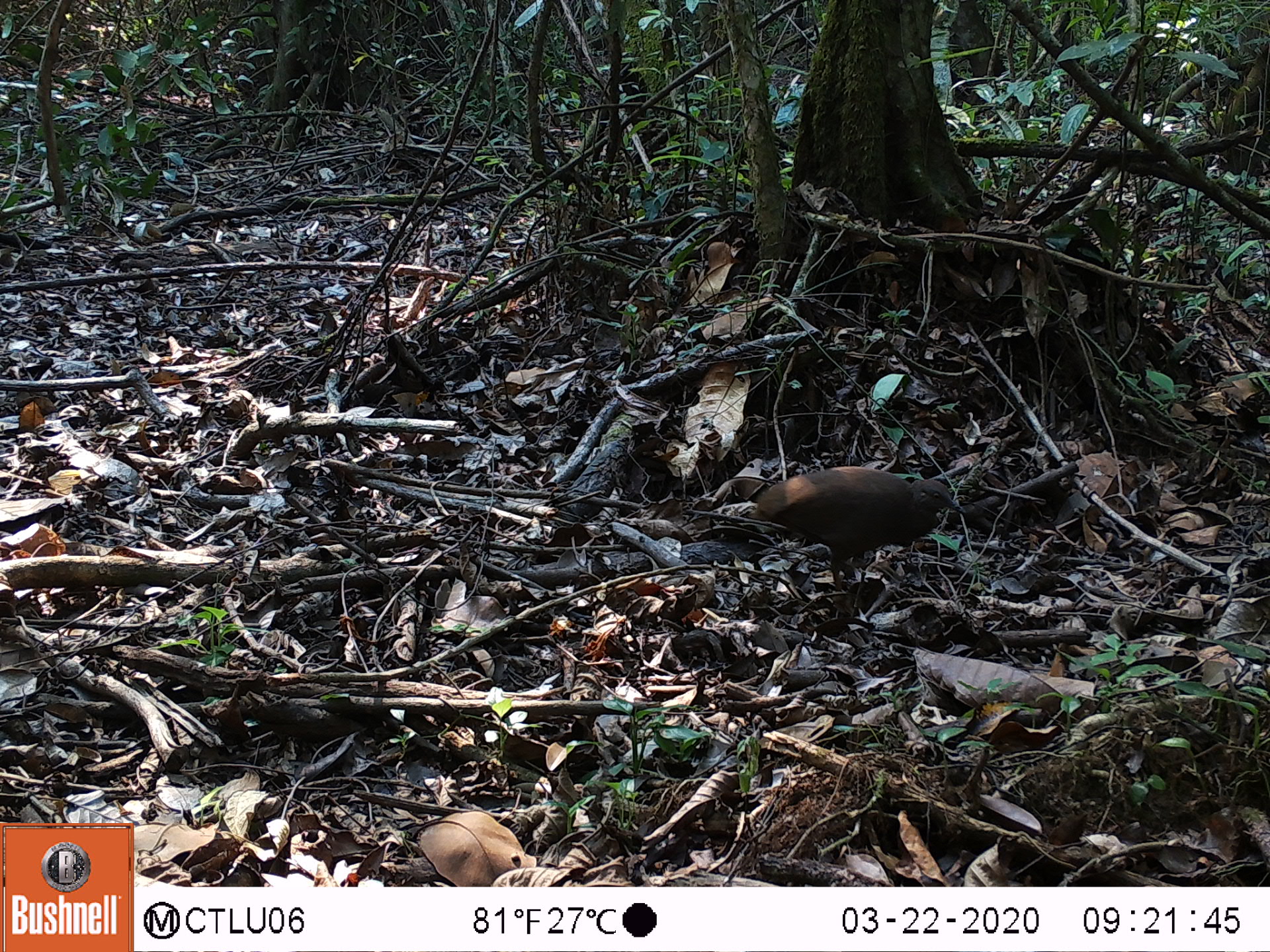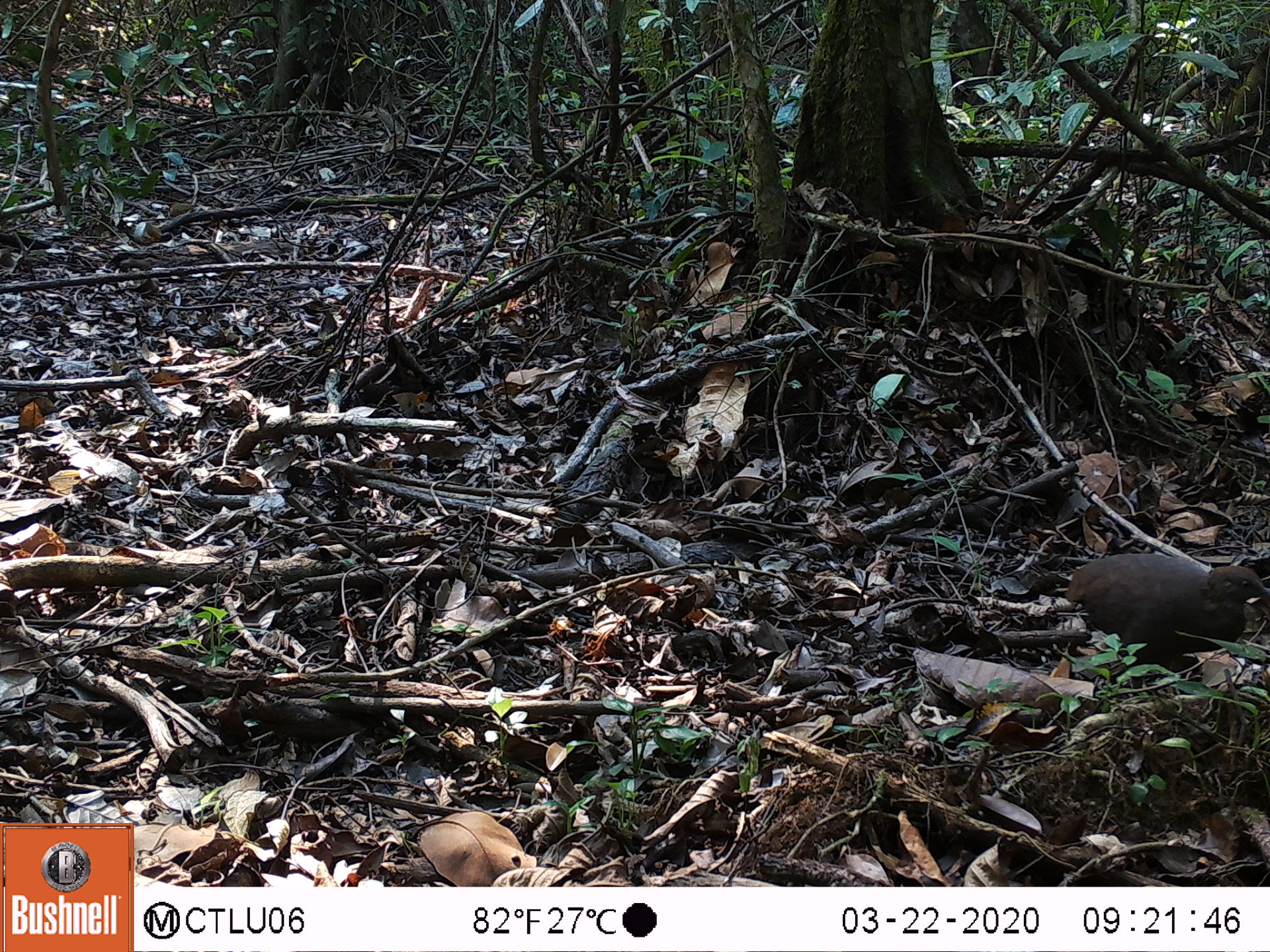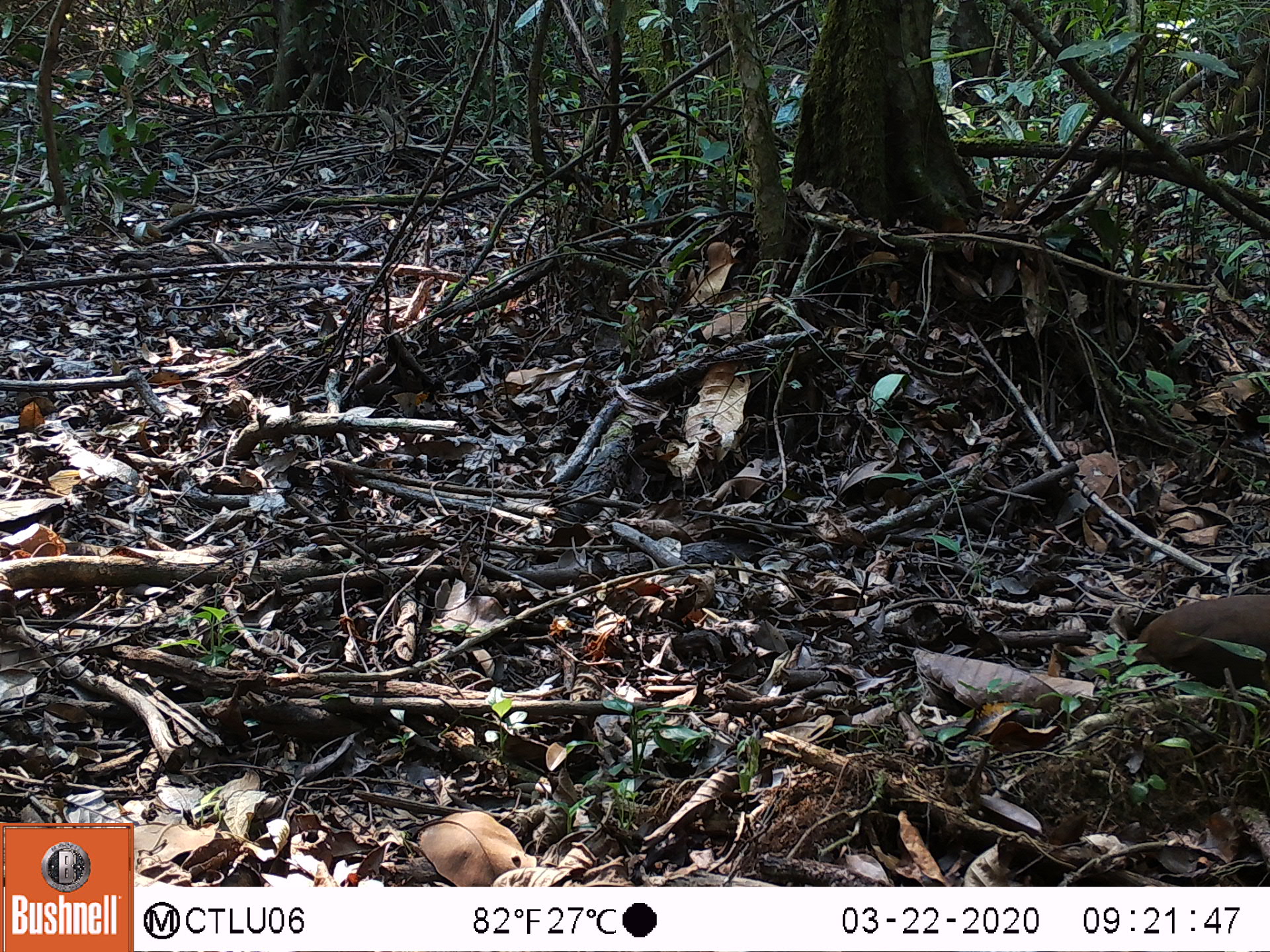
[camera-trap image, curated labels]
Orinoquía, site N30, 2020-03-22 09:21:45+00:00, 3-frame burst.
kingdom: Animalia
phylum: Chordata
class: Aves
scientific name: Aves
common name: bird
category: unknown bird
Unknown bird (bird) (Aves).